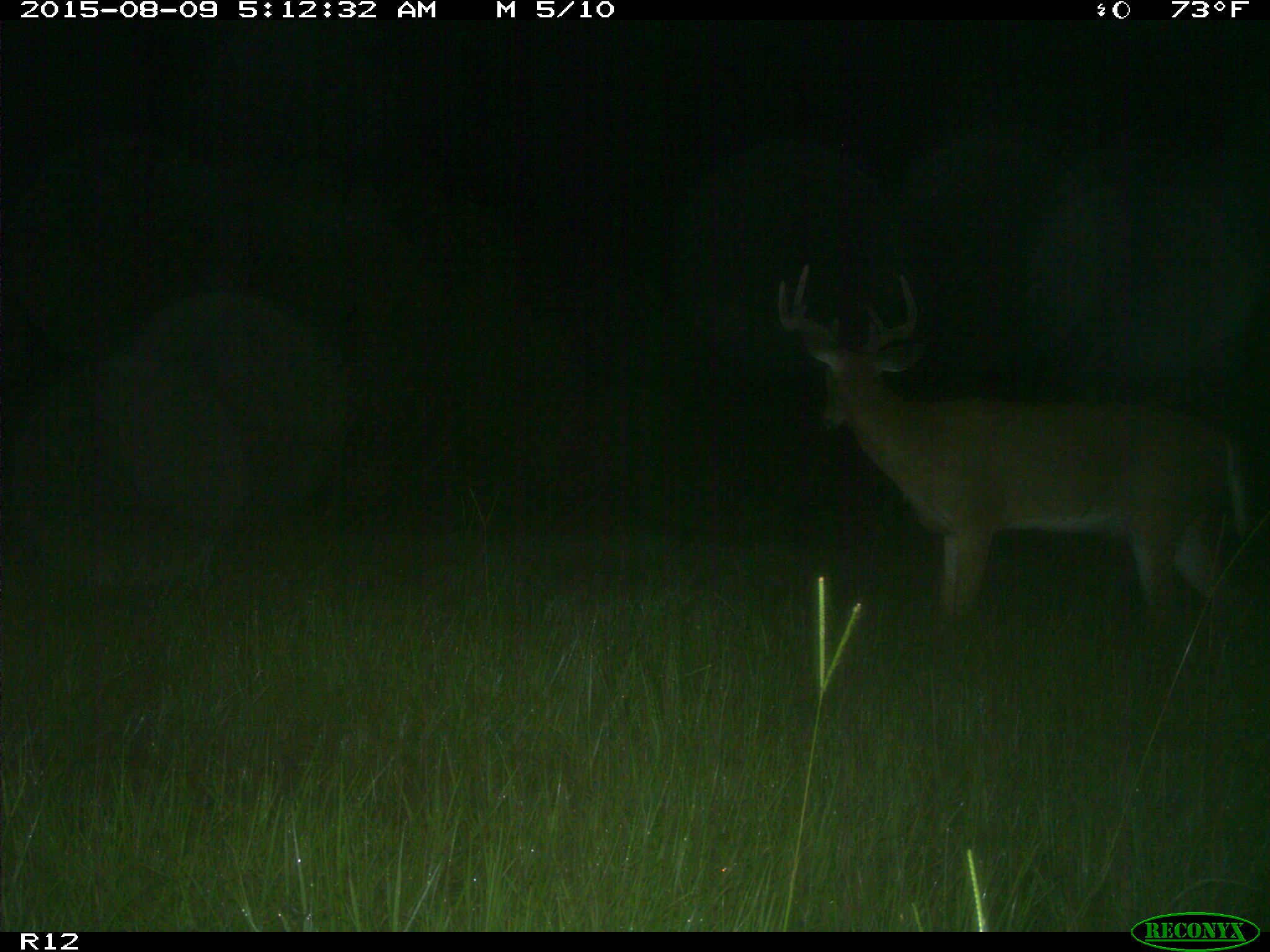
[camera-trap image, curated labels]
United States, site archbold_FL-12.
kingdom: Animalia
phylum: Chordata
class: Mammalia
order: Artiodactyla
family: Cervidae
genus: Odocoileus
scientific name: Odocoileus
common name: deer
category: unidentified deer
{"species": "unidentified deer (deer) (Odocoileus)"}